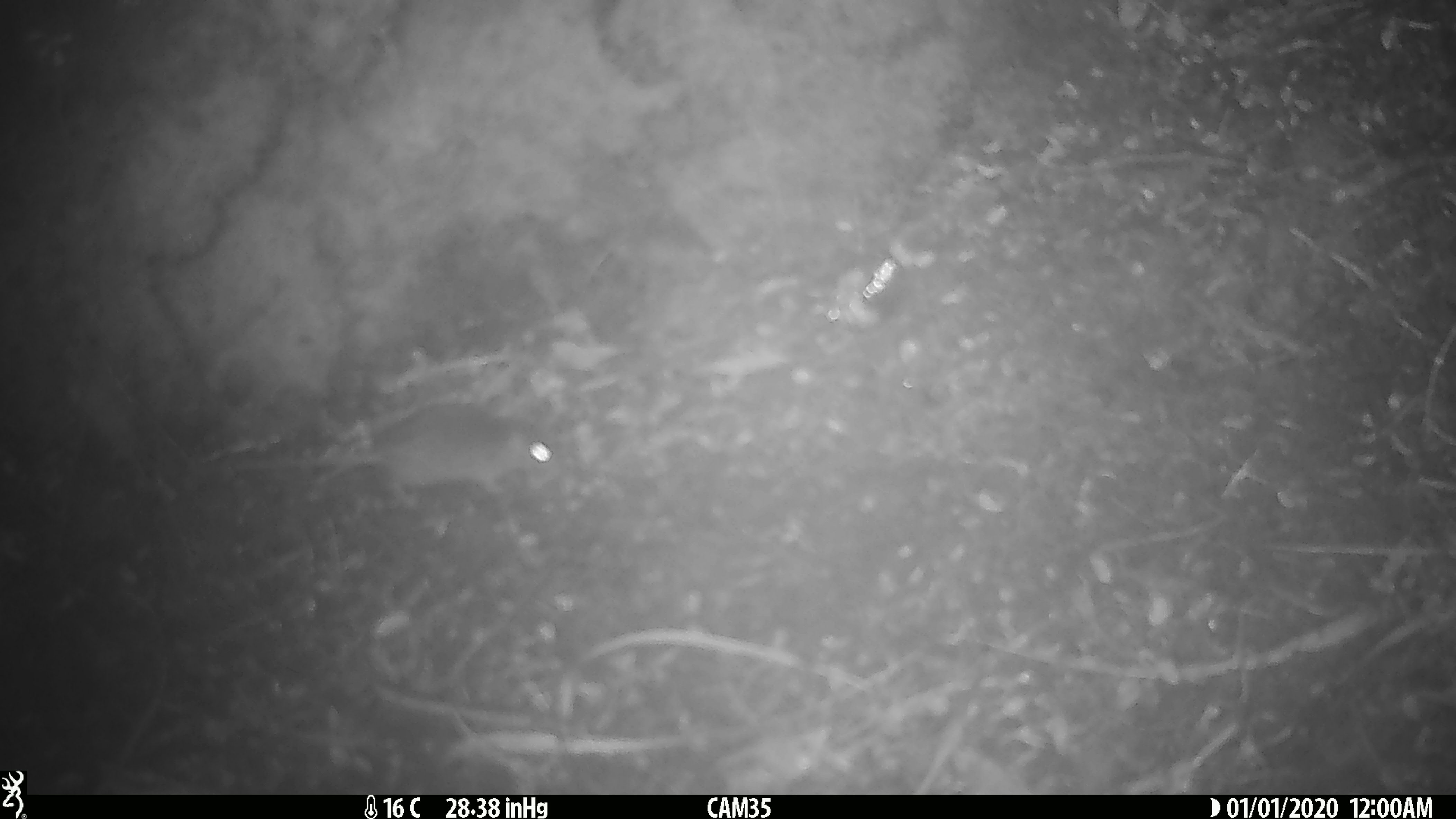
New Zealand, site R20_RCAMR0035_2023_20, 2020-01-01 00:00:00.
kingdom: Animalia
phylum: Chordata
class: Mammalia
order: Rodentia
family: Muridae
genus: Mus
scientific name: Mus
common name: mouse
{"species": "mouse (Mus)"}